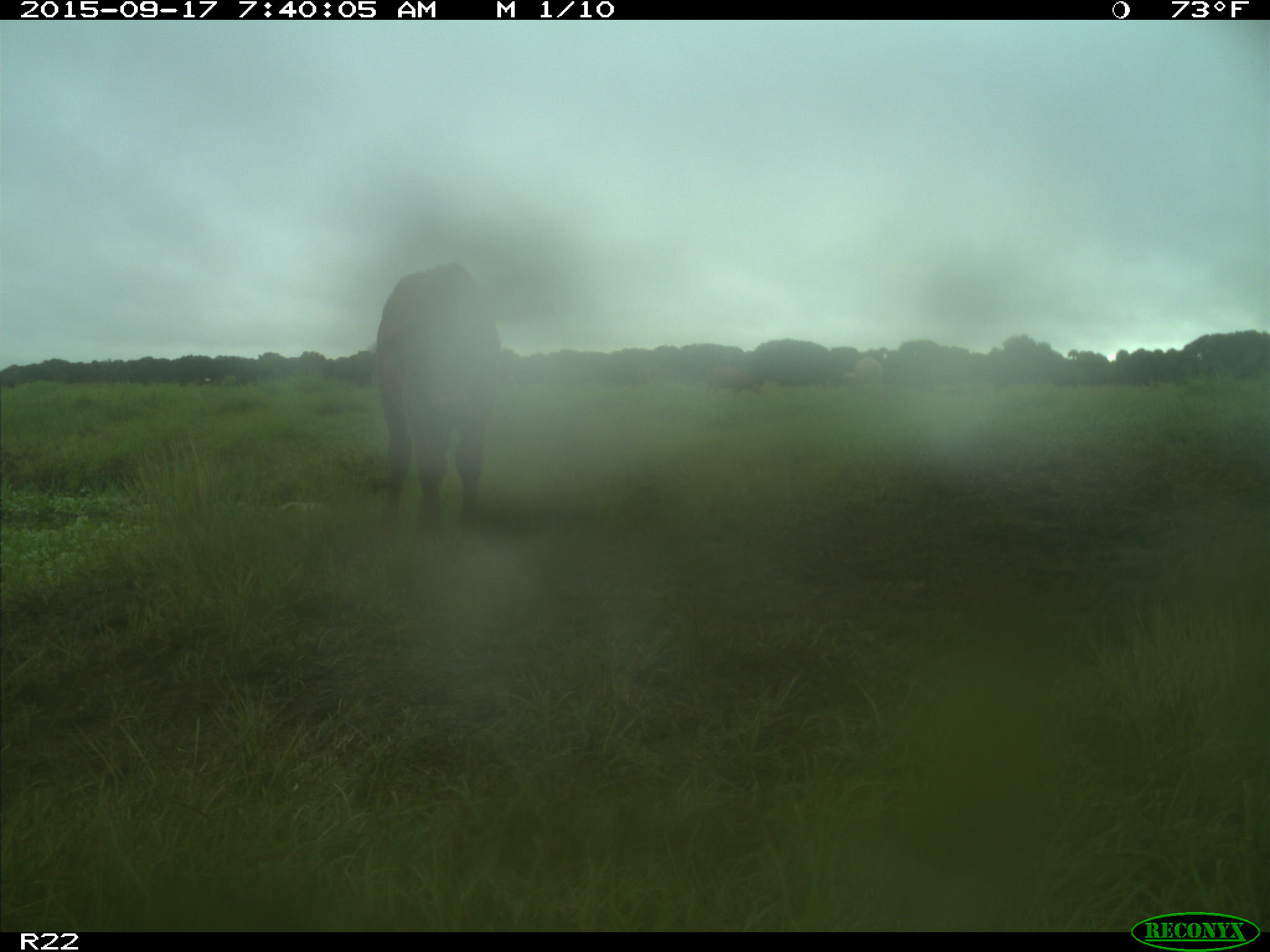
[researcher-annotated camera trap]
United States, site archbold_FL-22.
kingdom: Animalia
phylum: Chordata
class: Mammalia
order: Artiodactyla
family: Bovidae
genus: Bos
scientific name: Bos taurus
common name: domestic cow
Bos taurus (domestic cow).